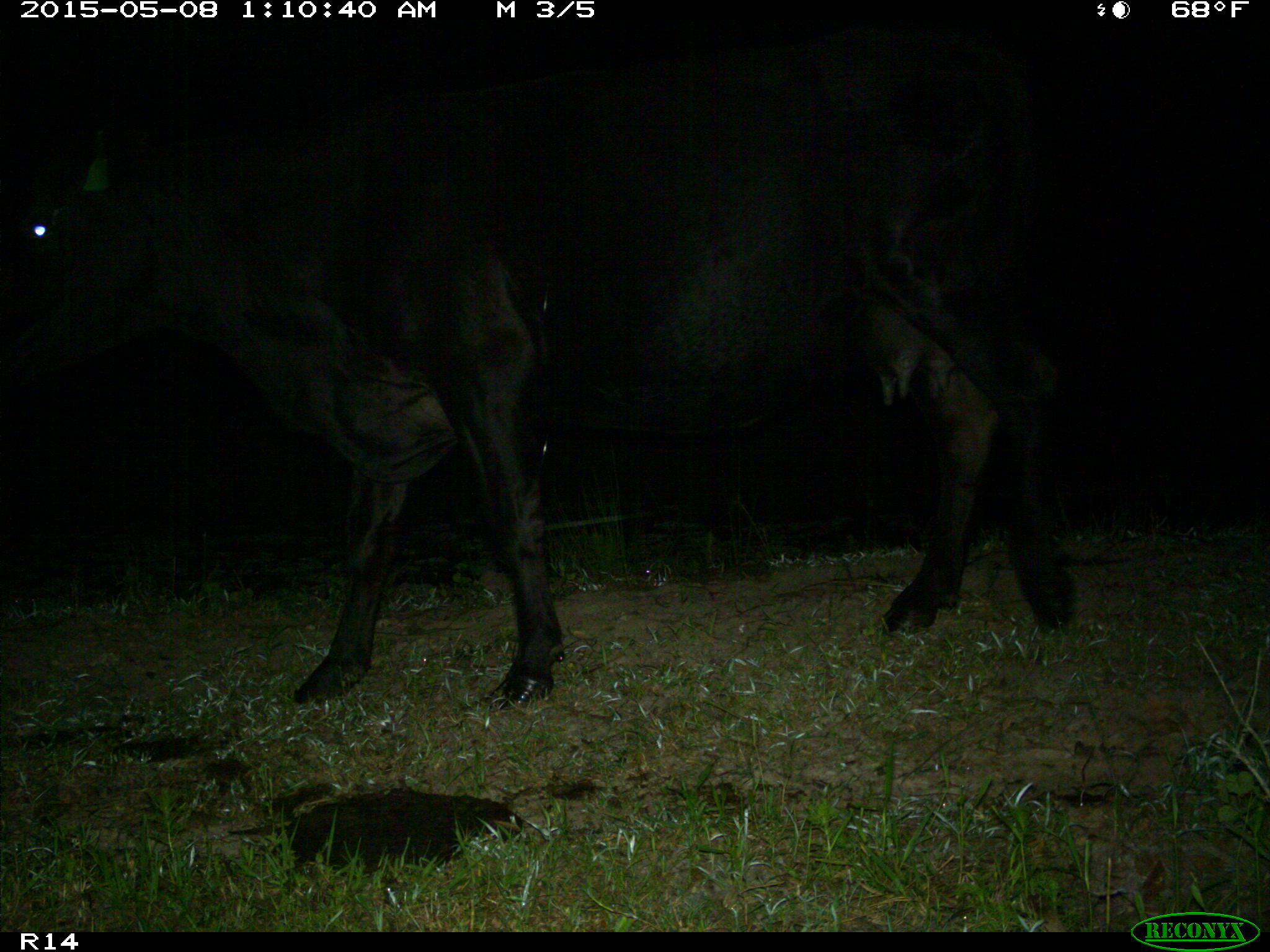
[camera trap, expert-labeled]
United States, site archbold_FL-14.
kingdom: Animalia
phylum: Chordata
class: Mammalia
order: Artiodactyla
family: Bovidae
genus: Bos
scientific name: Bos taurus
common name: domestic cow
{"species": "Bos taurus (domestic cow)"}